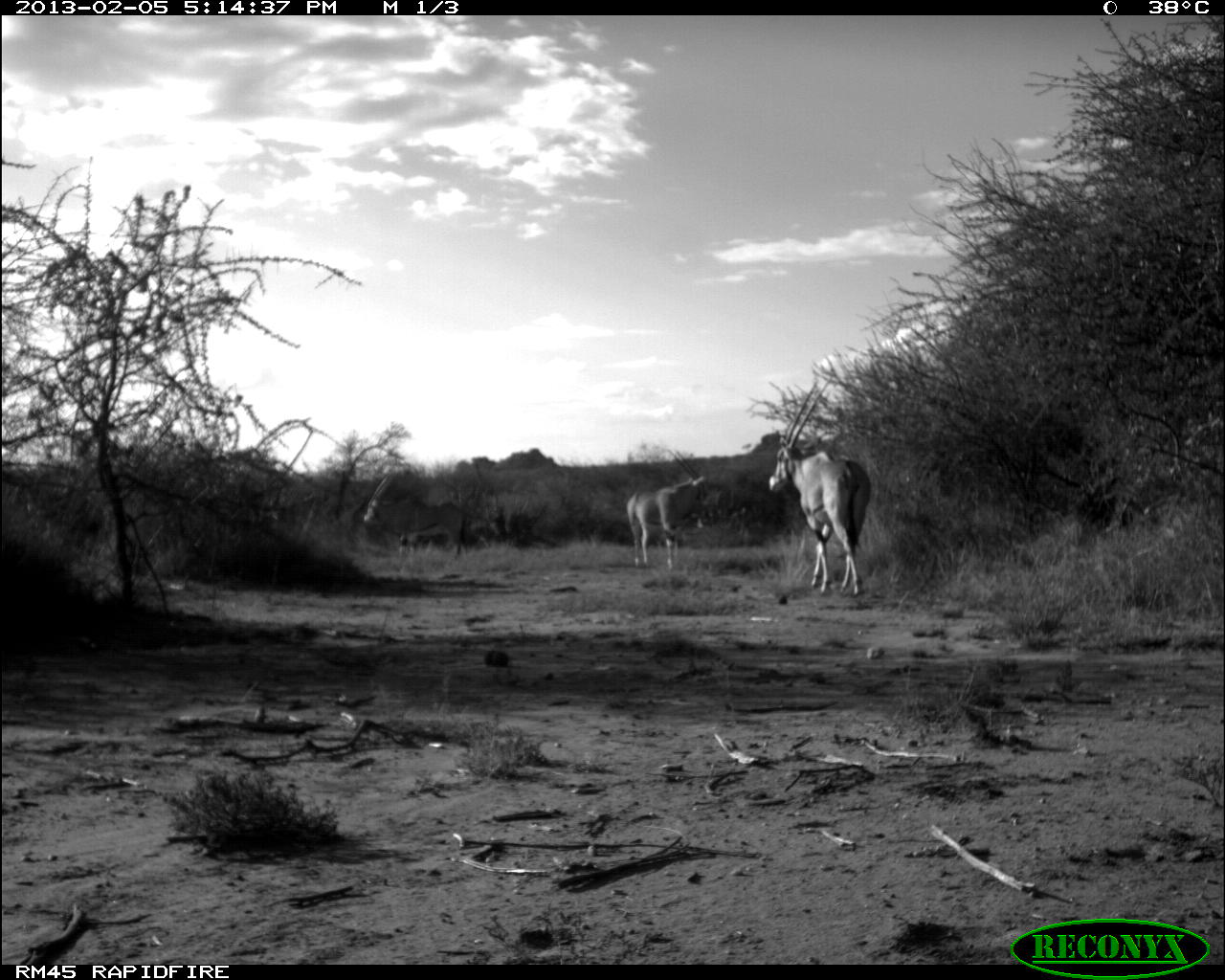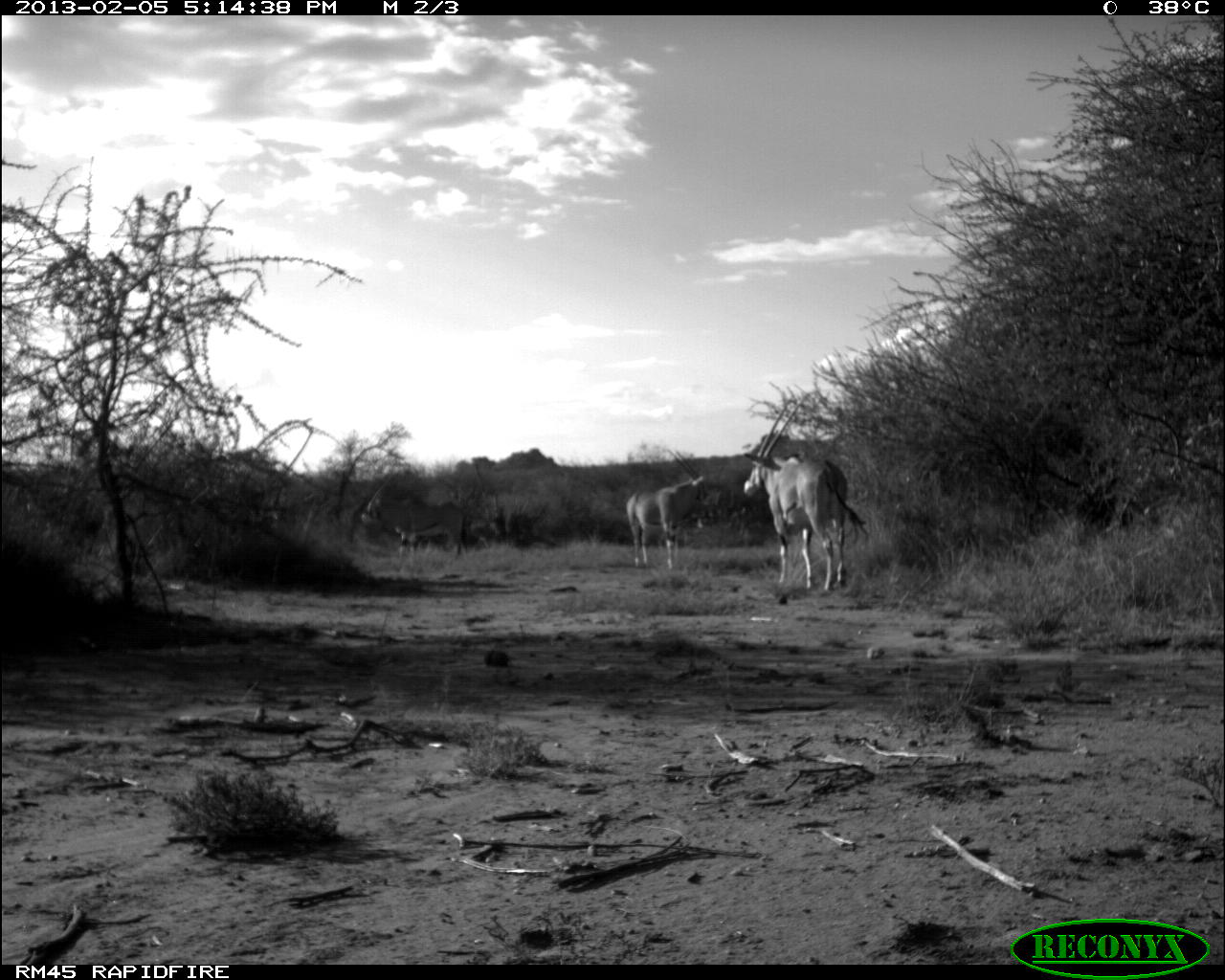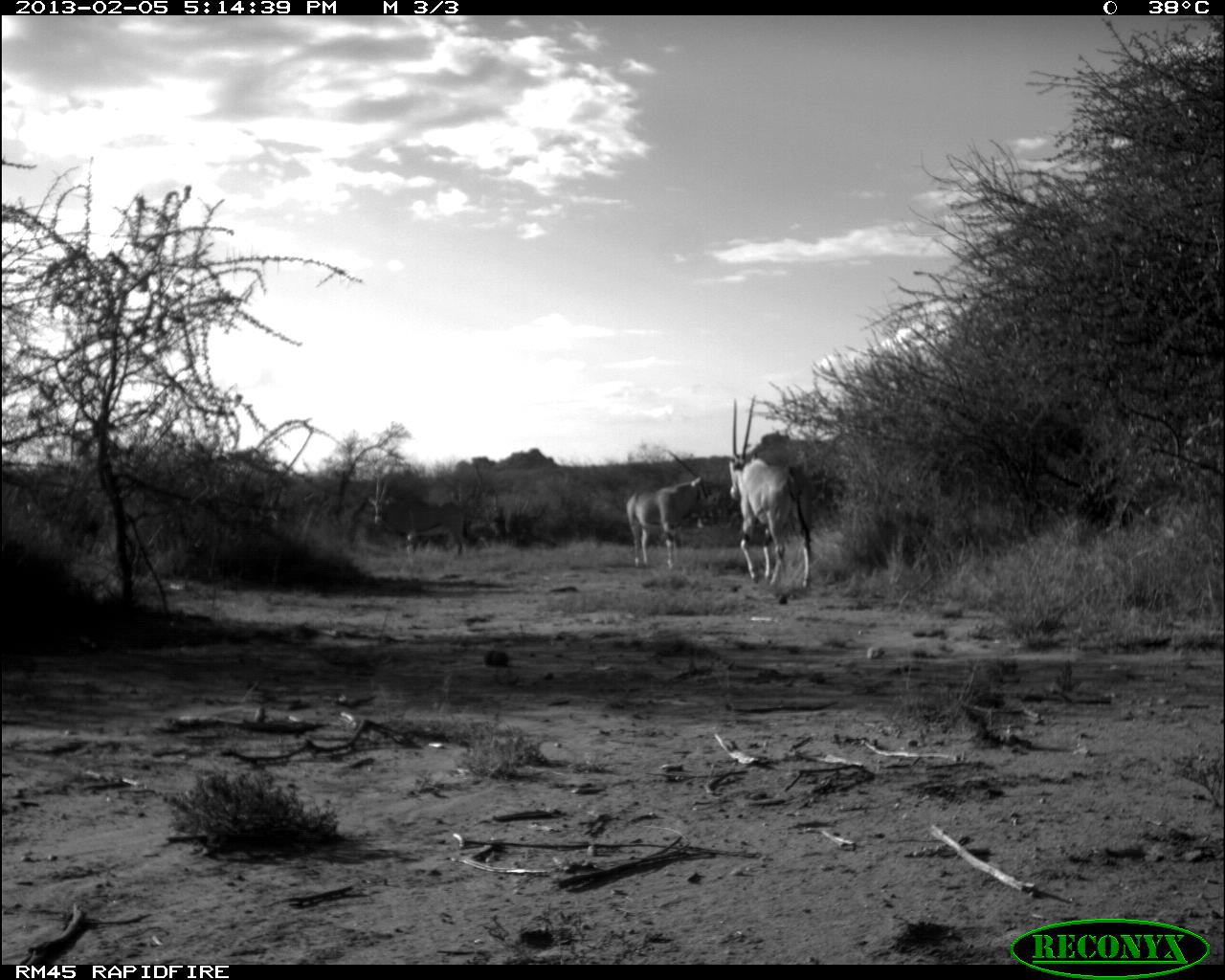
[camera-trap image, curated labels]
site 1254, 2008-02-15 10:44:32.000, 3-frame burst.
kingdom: Animalia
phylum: Chordata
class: Mammalia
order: Artiodactyla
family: Bovidae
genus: Aepyceros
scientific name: Aepyceros melampus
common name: impala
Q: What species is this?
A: Aepyceros melampus (impala).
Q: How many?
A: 3.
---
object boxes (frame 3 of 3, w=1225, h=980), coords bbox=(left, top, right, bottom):
aepyceros melampus: bbox=(728, 395, 811, 589); bbox=(625, 449, 710, 569); bbox=(368, 468, 466, 558)